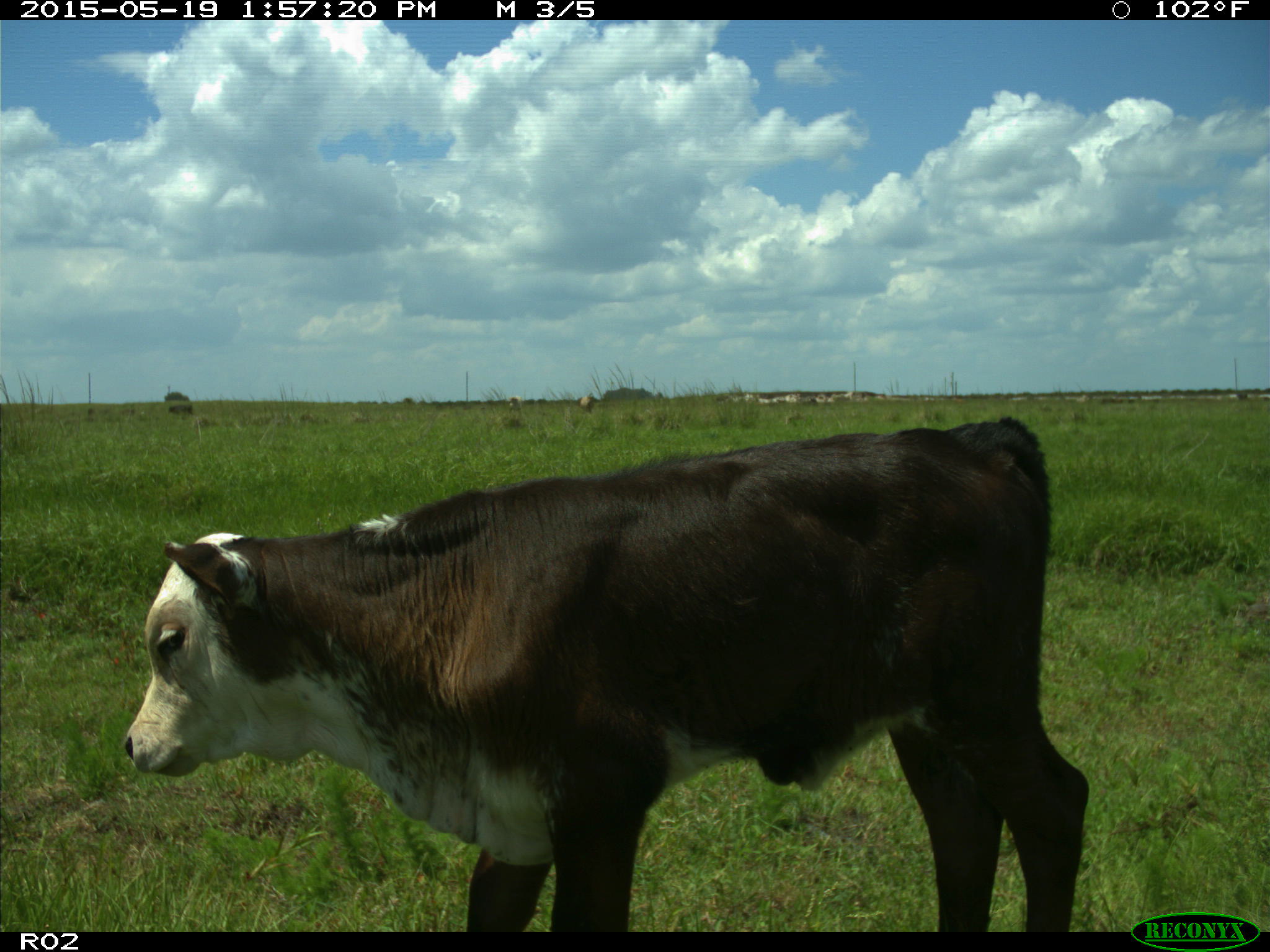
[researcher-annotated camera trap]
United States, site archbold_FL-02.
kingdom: Animalia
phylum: Chordata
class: Mammalia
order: Artiodactyla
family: Bovidae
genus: Bos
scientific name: Bos taurus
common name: domestic cow